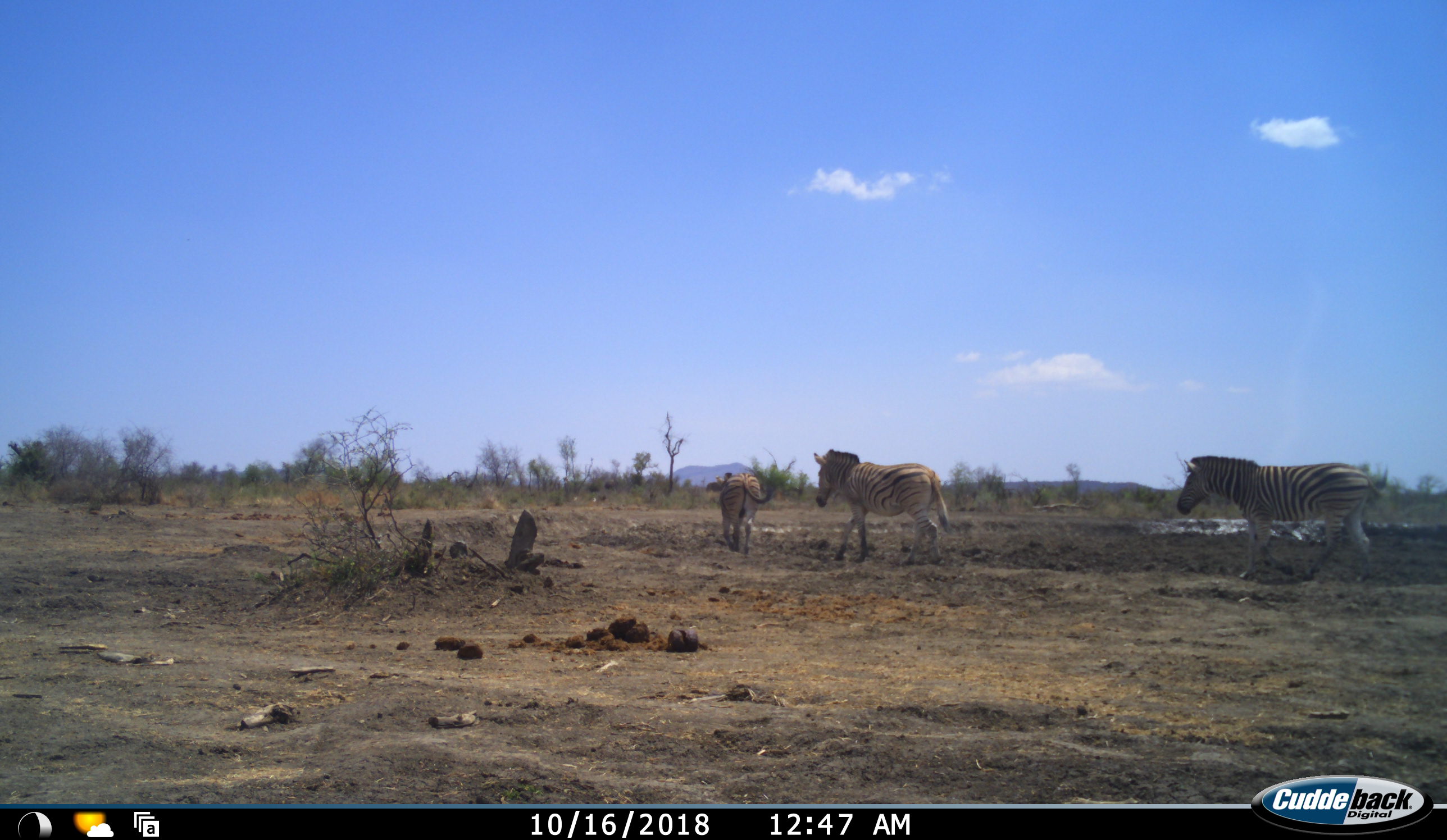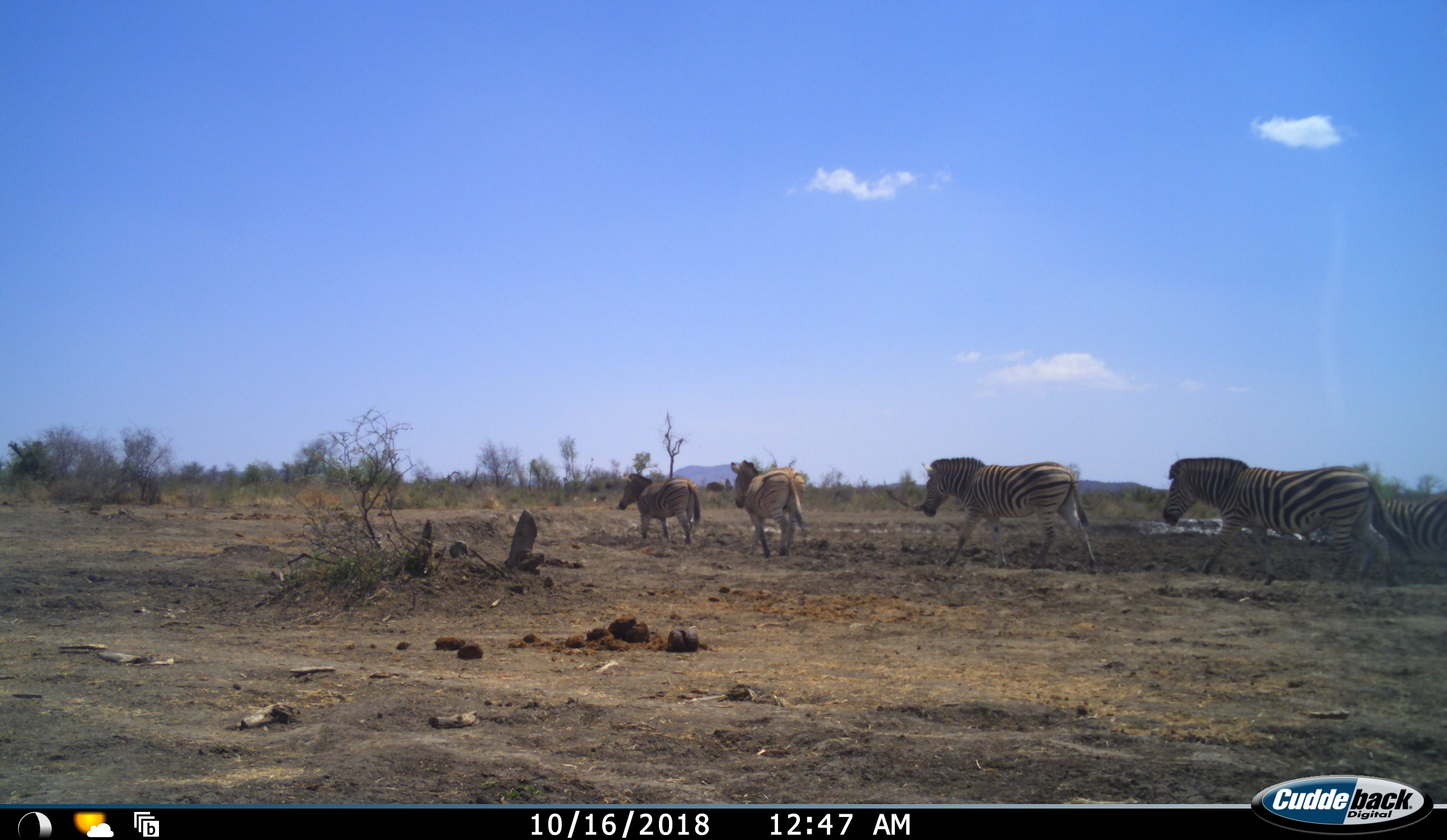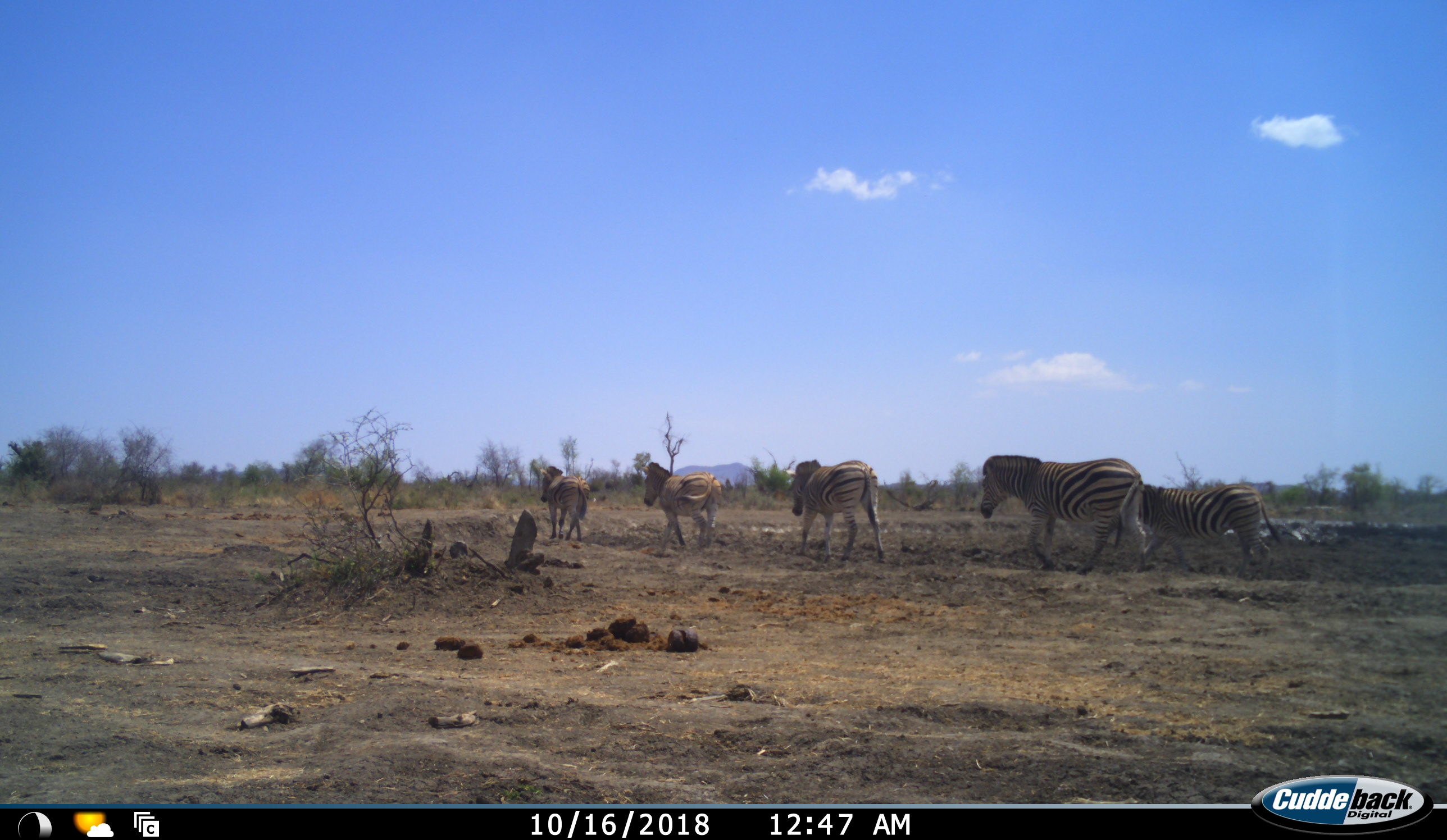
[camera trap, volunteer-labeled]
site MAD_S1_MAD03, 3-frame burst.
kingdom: Animalia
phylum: Chordata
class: Mammalia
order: Perissodactyla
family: Equidae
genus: Equus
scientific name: Equus quagga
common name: plains zebra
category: zebraplains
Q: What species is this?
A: Zebraplains (plains zebra) (Equus quagga).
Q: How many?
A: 5.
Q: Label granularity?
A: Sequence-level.